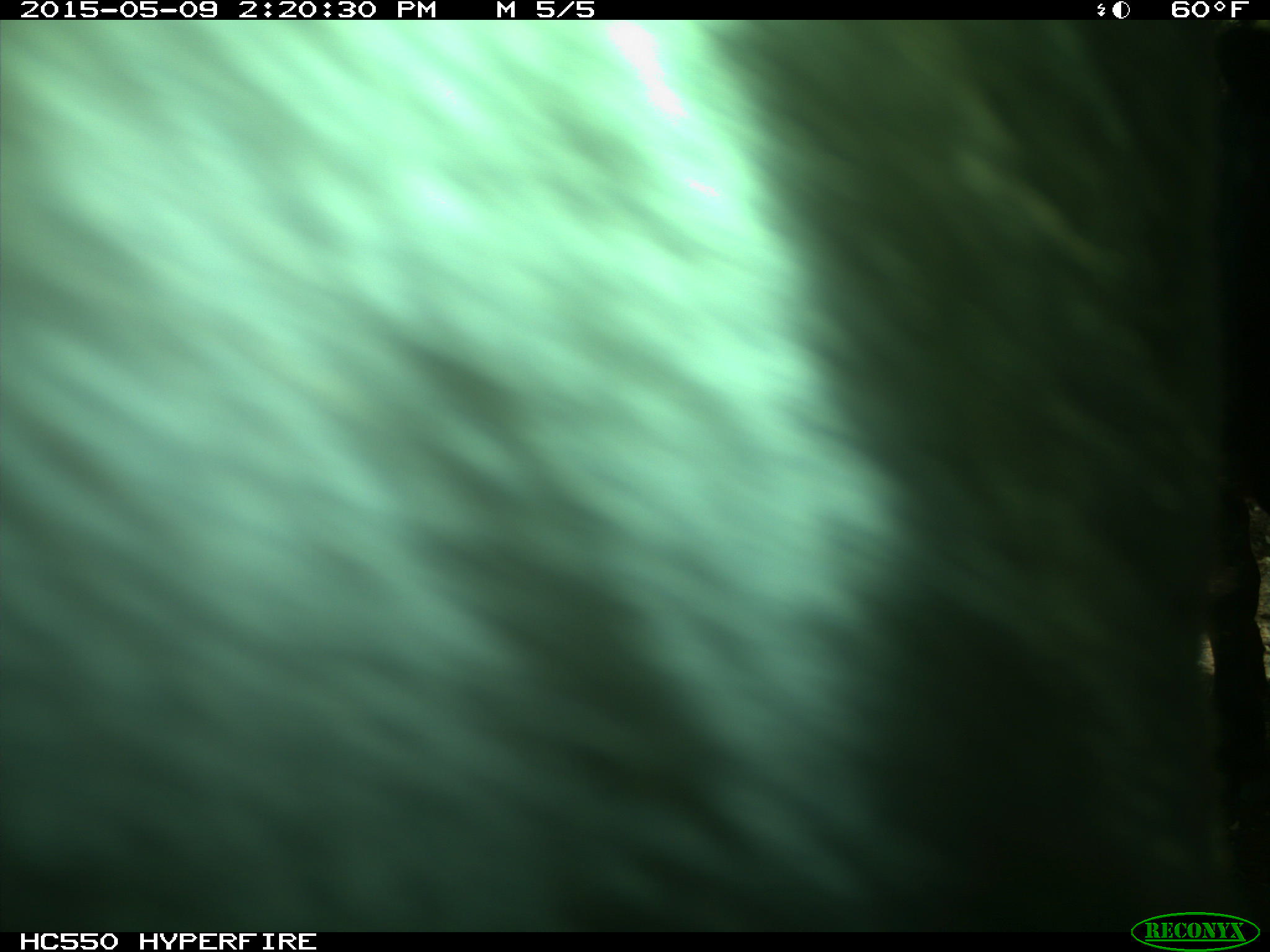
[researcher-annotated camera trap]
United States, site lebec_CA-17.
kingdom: Animalia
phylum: Chordata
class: Mammalia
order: Artiodactyla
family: Bovidae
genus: Bos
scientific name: Bos taurus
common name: domestic cow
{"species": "Bos taurus (domestic cow)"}